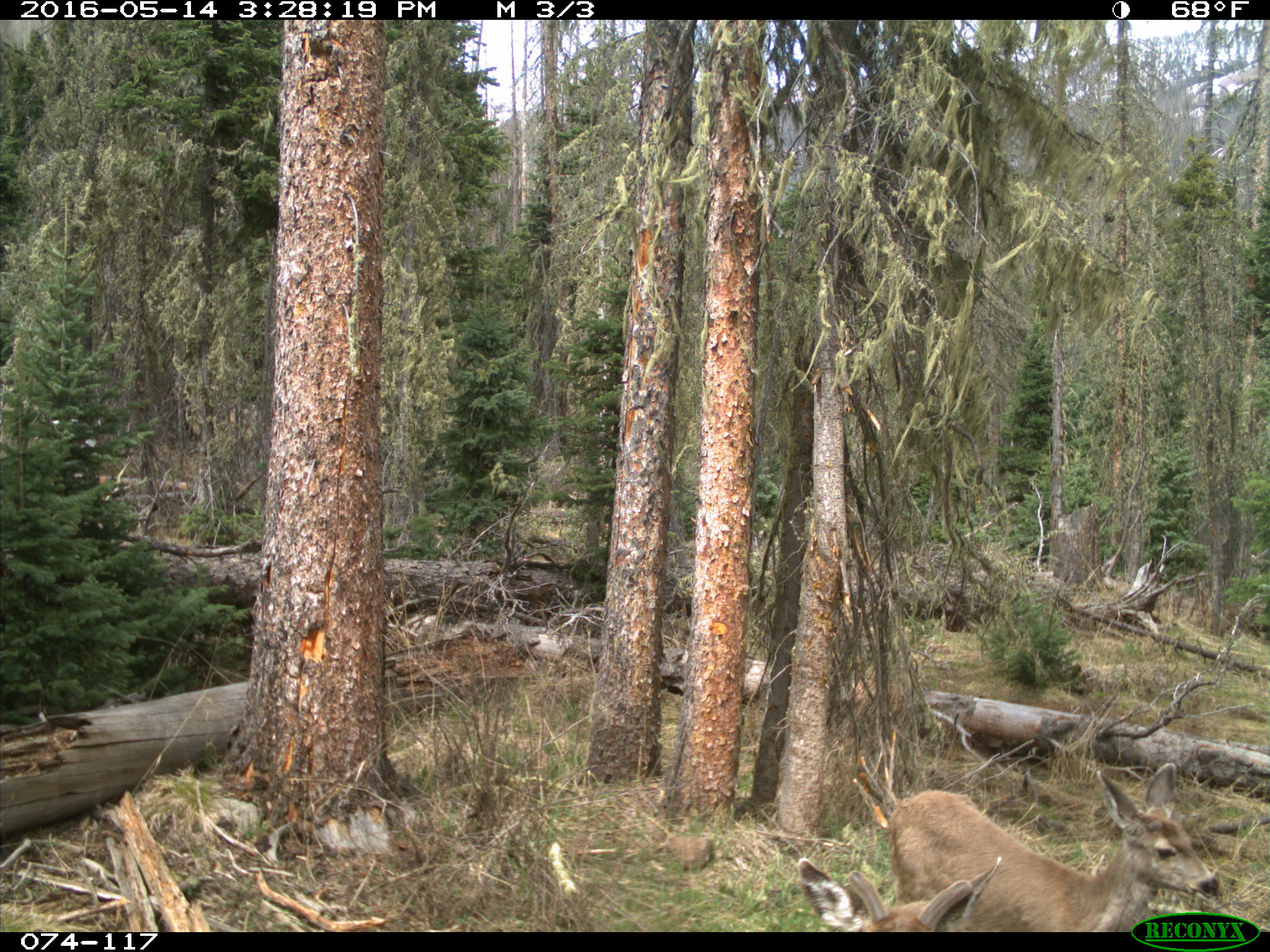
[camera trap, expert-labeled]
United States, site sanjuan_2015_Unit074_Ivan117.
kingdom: Animalia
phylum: Chordata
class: Mammalia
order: Artiodactyla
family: Cervidae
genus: Odocoileus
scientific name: Odocoileus hemionus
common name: mule deer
Odocoileus hemionus (mule deer).